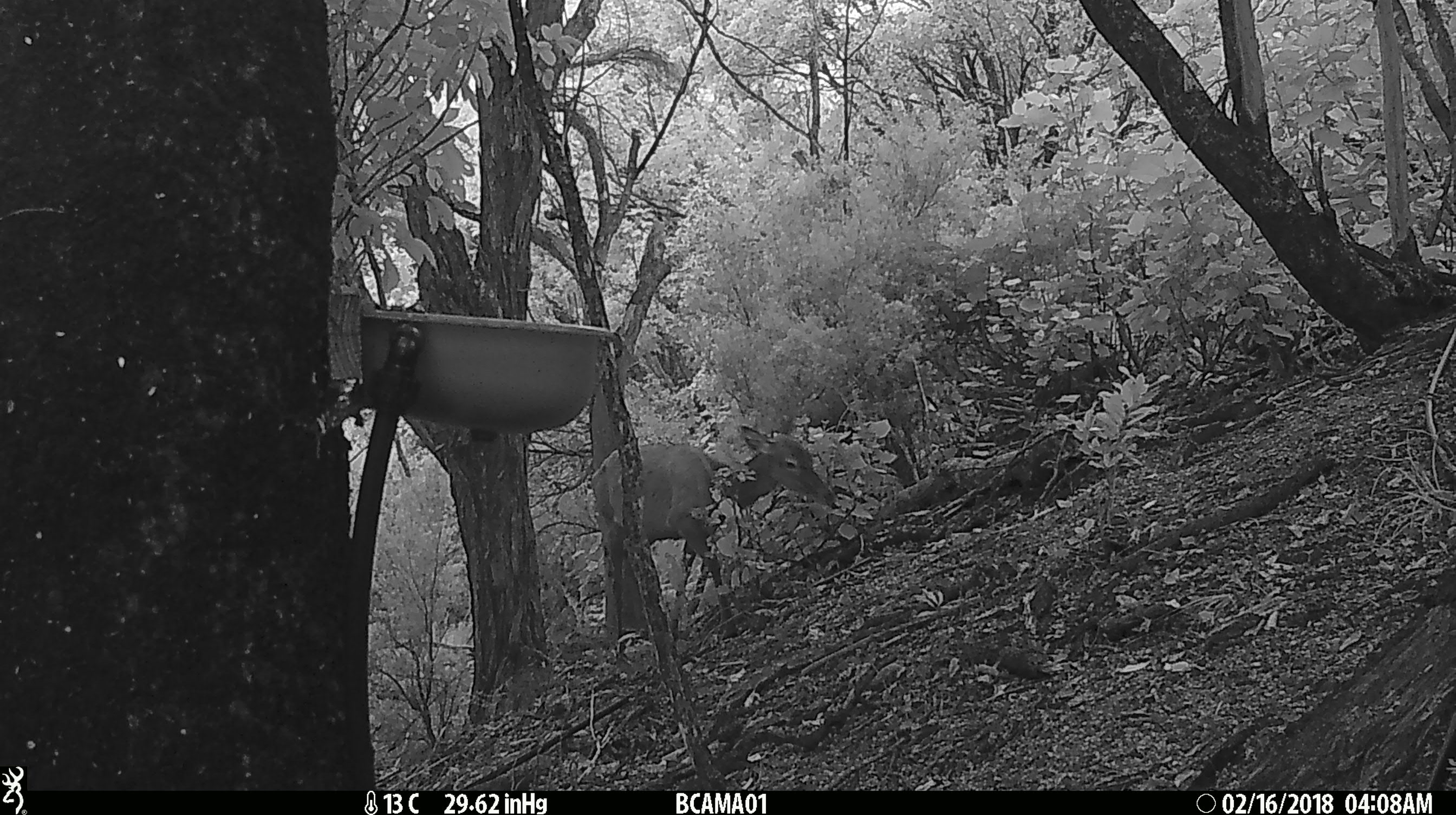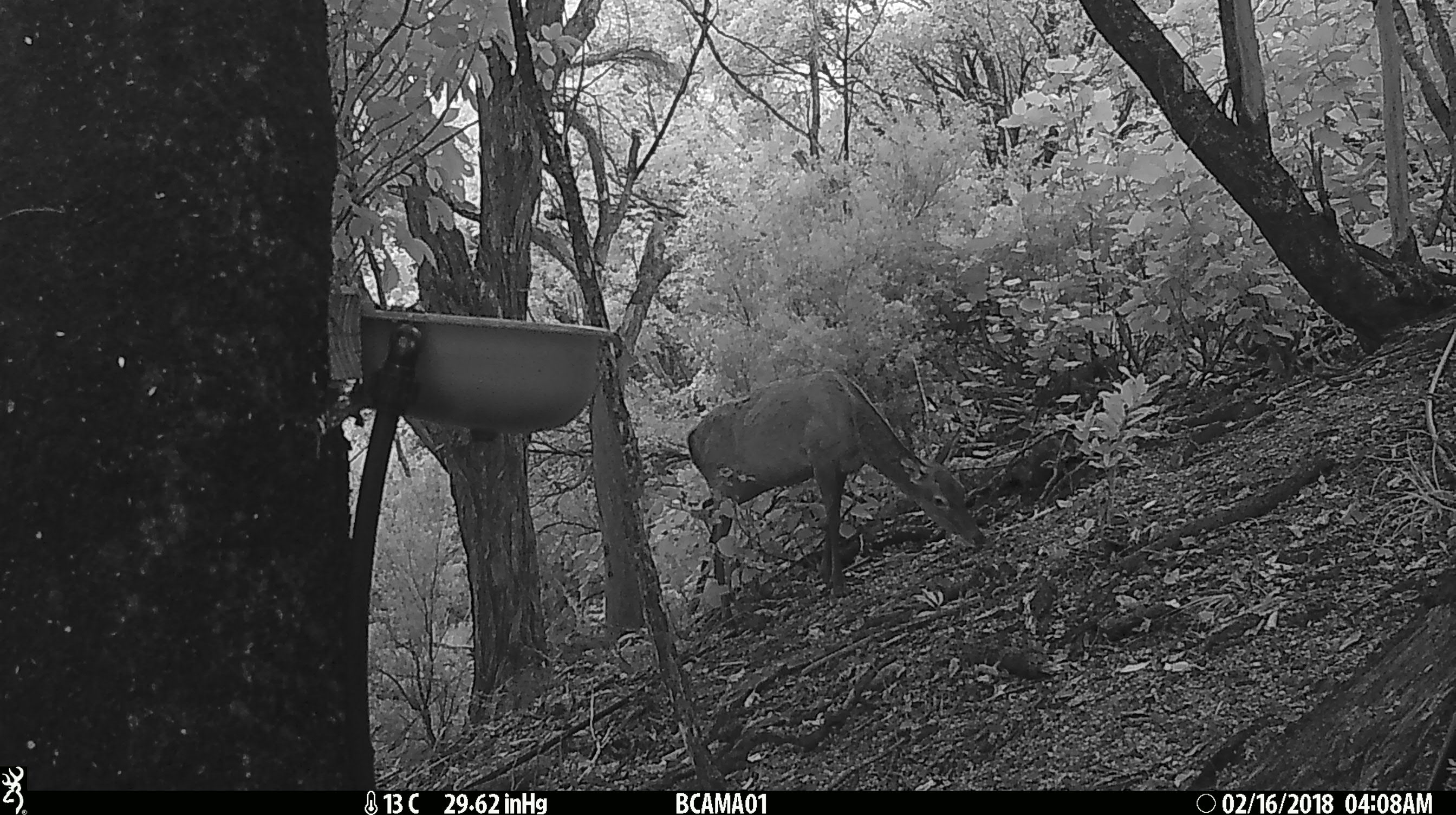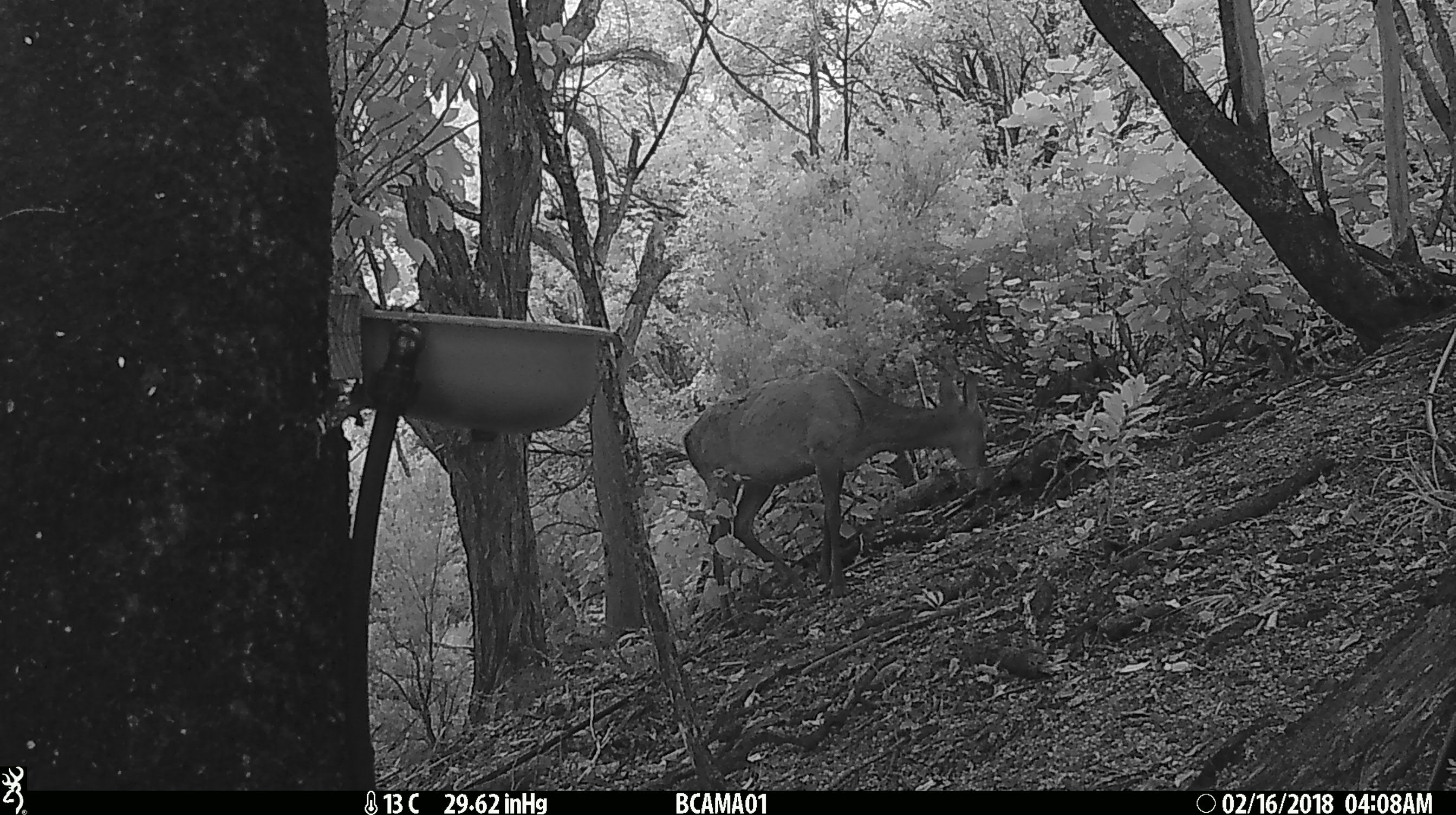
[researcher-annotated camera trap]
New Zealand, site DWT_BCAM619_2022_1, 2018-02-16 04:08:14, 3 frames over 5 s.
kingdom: Animalia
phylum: Chordata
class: Mammalia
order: Artiodactyla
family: Cervidae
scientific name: Cervidae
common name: deer